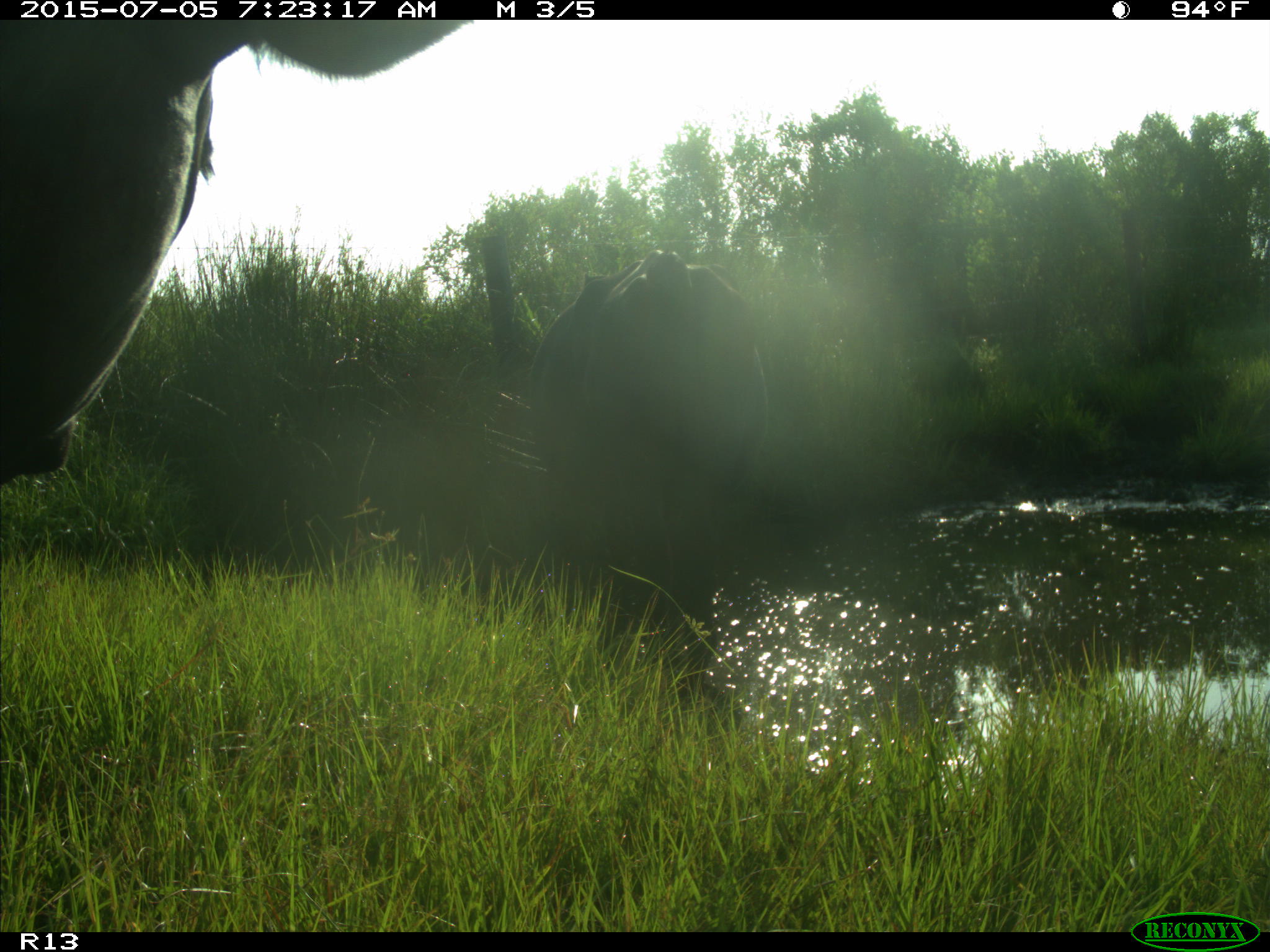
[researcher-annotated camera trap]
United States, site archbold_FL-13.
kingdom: Animalia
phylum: Chordata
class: Mammalia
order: Artiodactyla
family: Bovidae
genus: Bos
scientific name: Bos taurus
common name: domestic cow